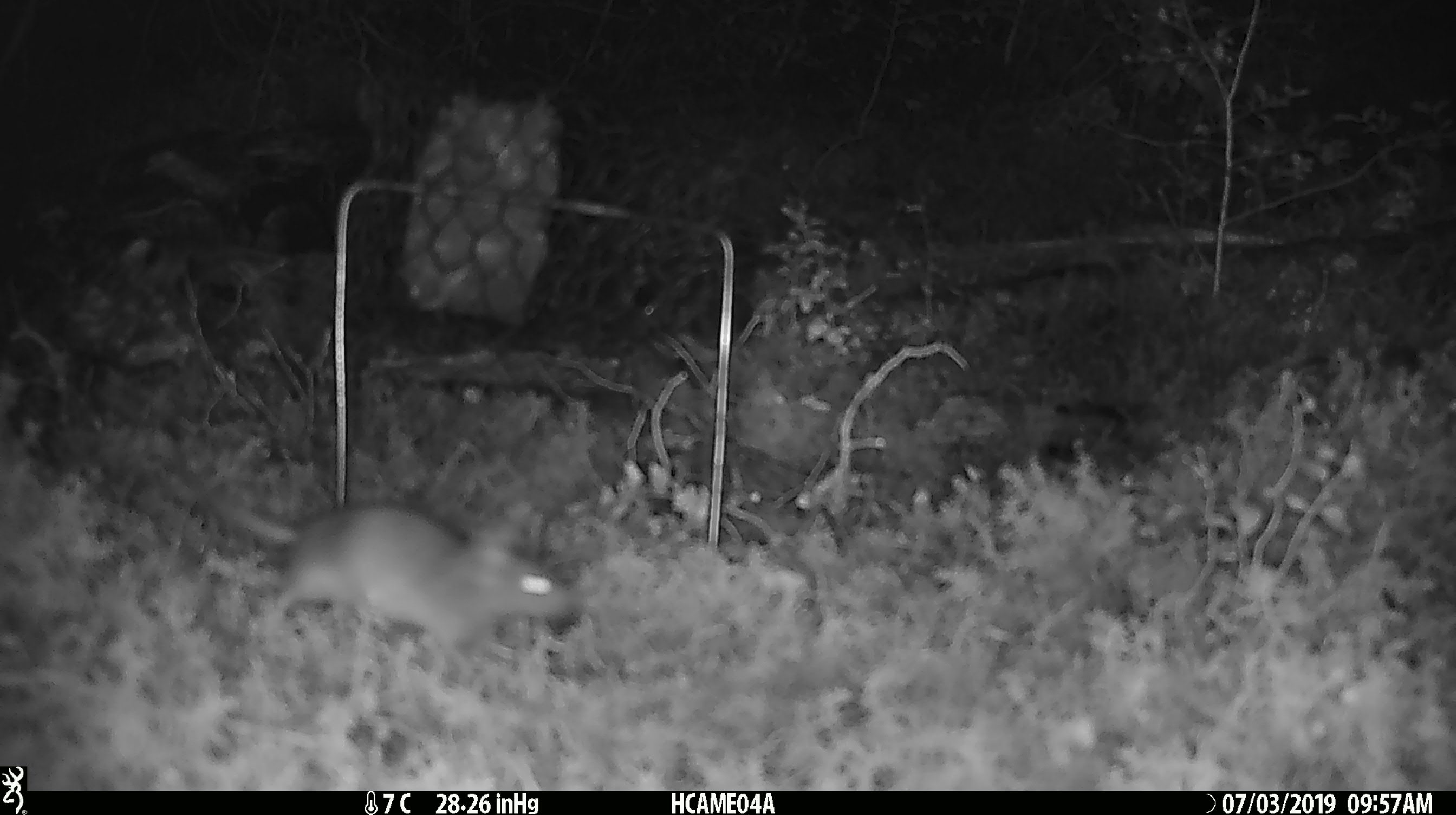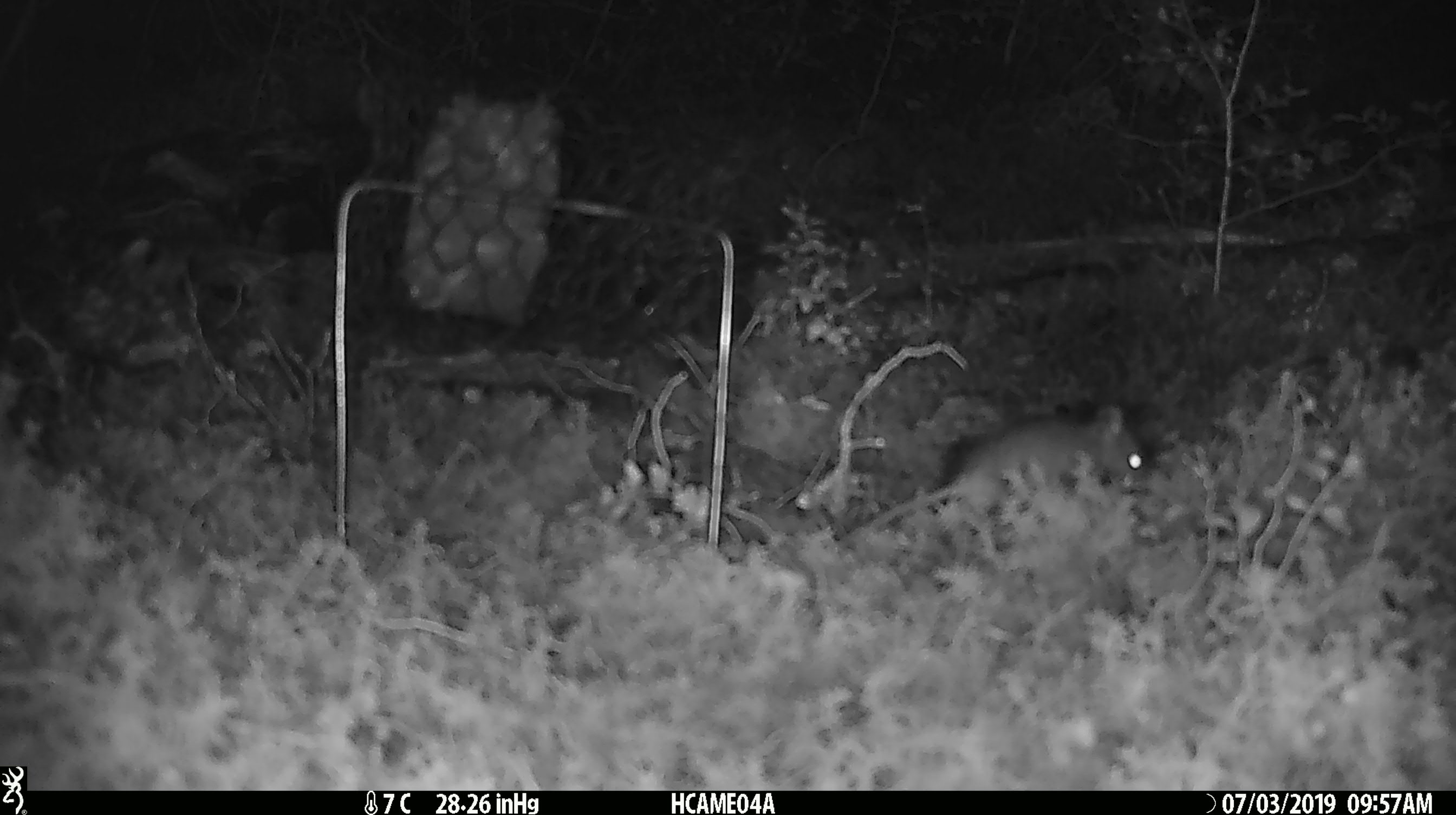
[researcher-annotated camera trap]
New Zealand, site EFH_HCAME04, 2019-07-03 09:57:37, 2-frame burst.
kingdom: Animalia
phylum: Chordata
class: Mammalia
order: Rodentia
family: Muridae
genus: Mus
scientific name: Mus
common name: mouse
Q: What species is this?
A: Mouse (Mus).